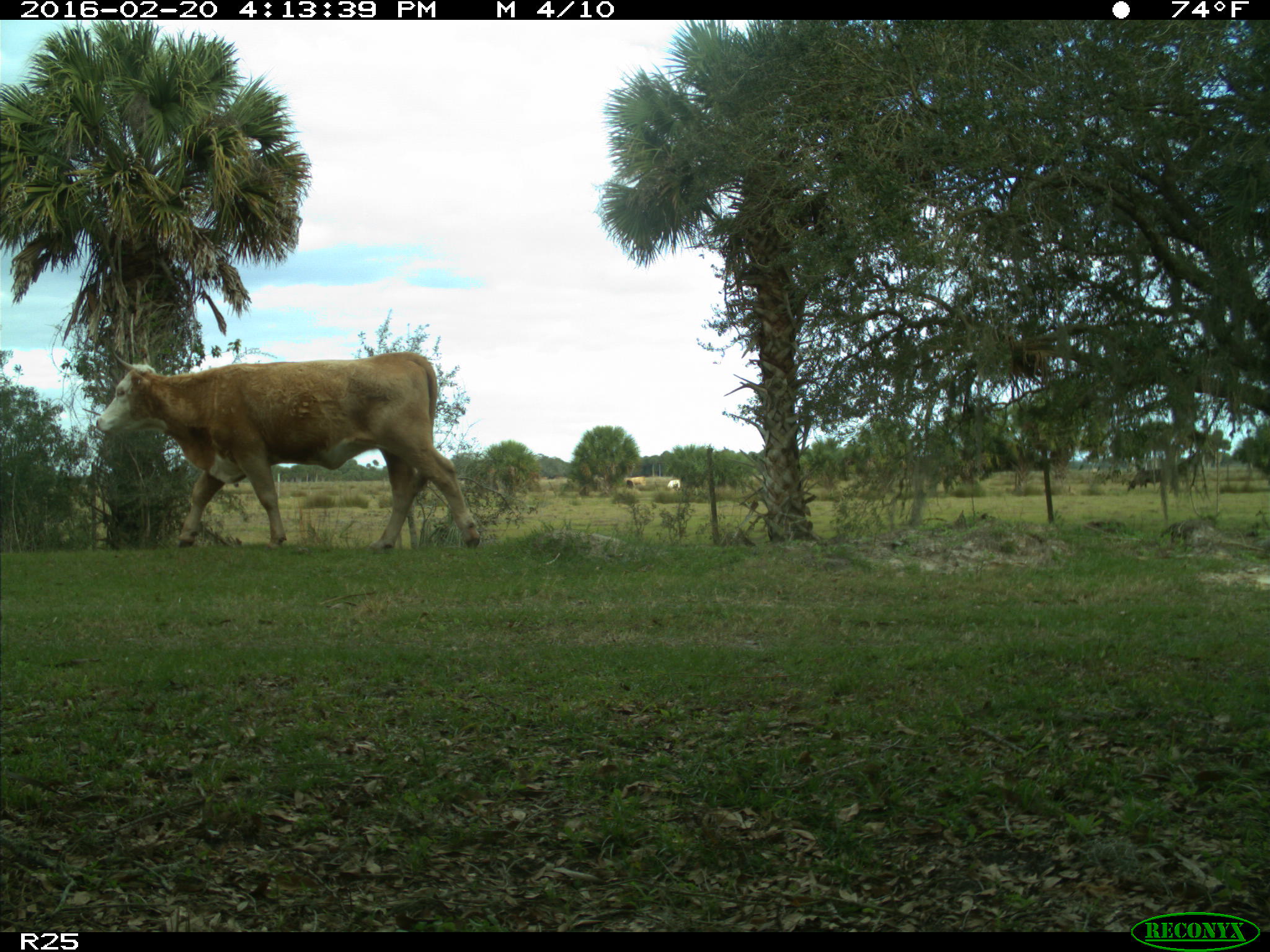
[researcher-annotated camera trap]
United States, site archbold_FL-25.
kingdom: Animalia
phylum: Chordata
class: Mammalia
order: Artiodactyla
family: Bovidae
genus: Bos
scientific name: Bos taurus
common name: domestic cow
Bos taurus (domestic cow).